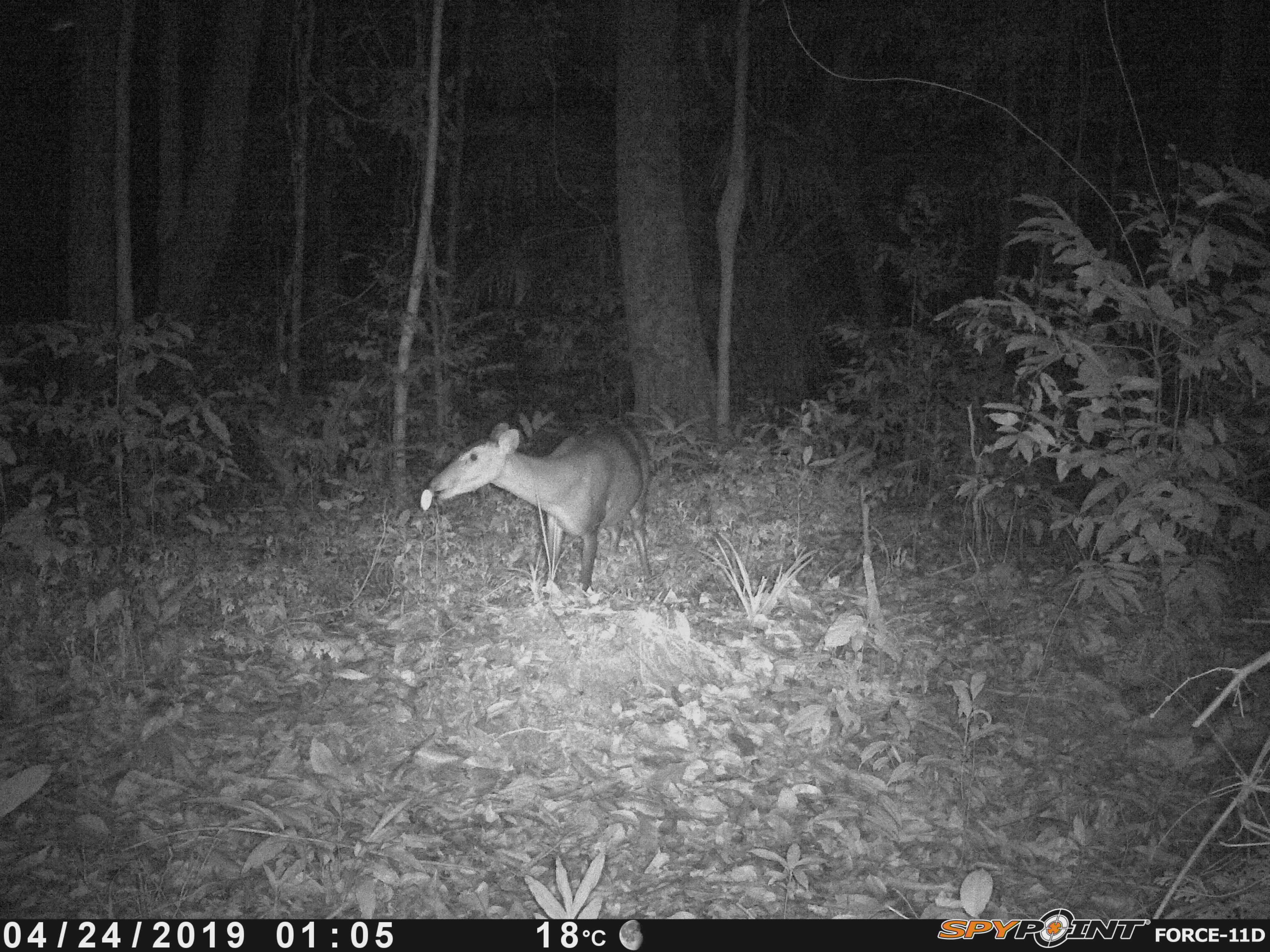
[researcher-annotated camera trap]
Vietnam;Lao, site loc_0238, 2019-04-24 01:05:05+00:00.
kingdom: Animalia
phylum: Chordata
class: Mammalia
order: Artiodactyla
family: Cervidae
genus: Muntiacus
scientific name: Muntiacus vuquangensis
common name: large-antlered muntjac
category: large antlered muntjac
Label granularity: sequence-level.